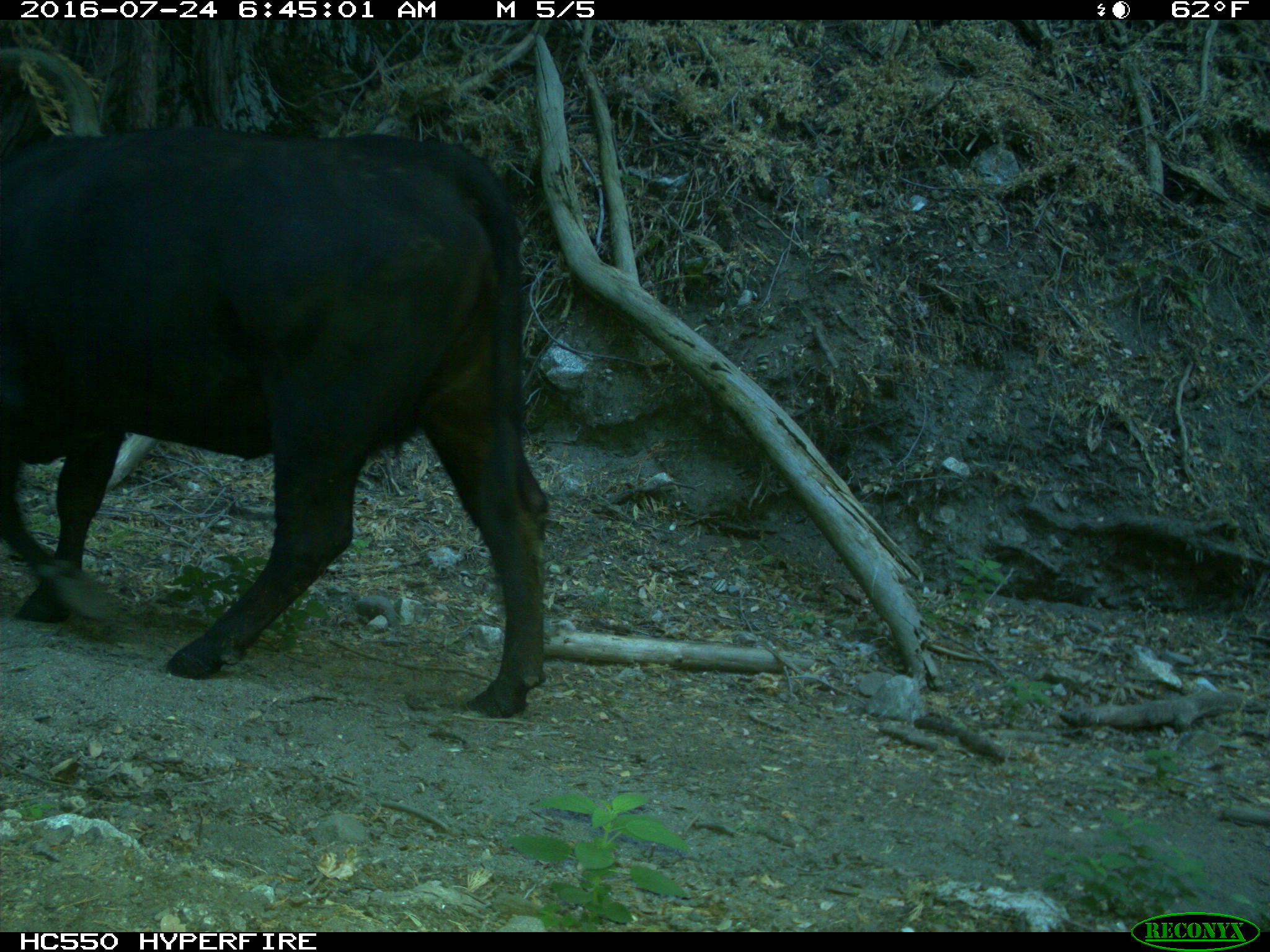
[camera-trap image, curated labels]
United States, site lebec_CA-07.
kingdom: Animalia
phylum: Chordata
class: Mammalia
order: Artiodactyla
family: Bovidae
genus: Bos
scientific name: Bos taurus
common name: domestic cow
Bos taurus (domestic cow).